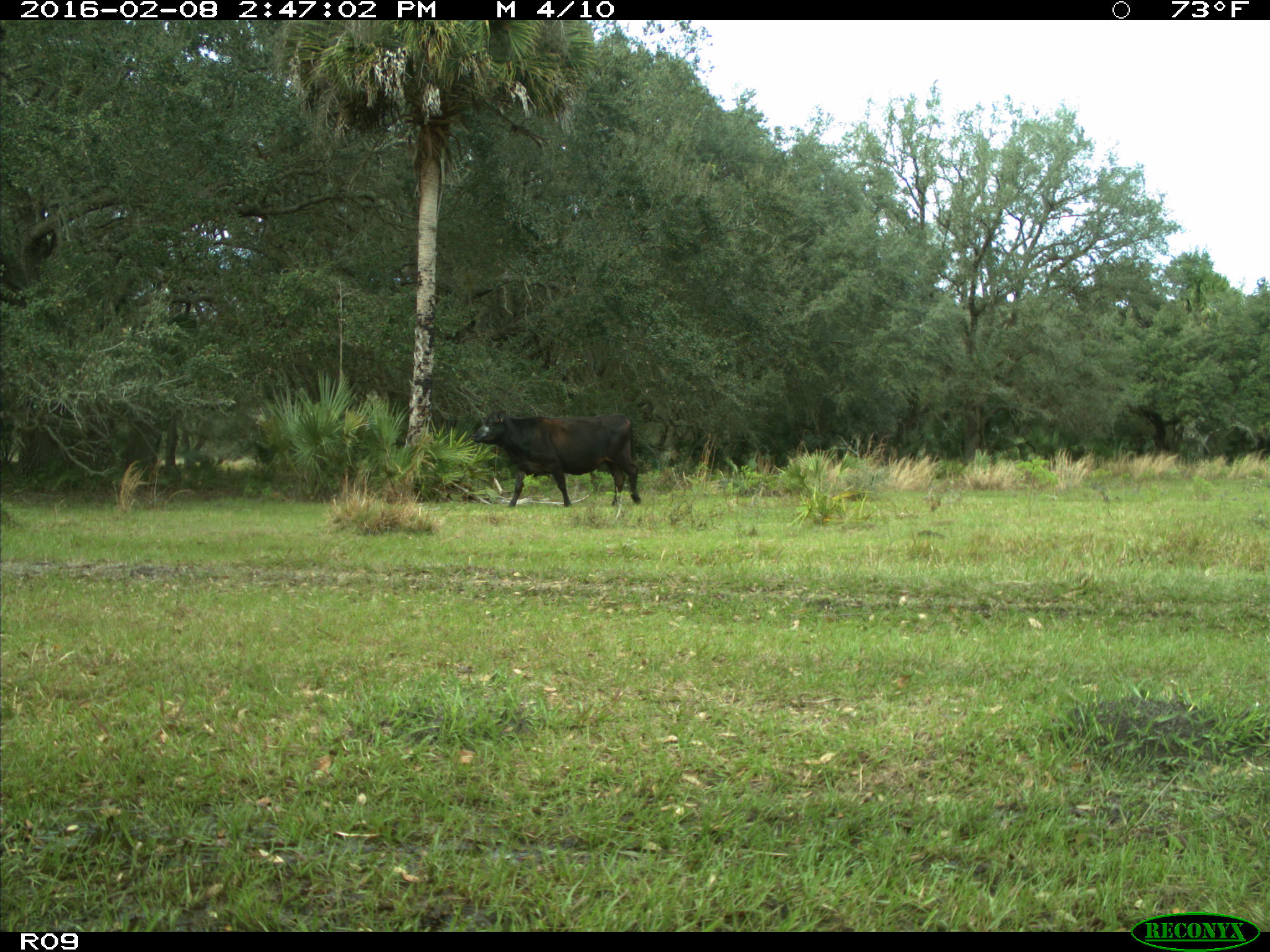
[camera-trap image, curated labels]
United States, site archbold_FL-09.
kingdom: Animalia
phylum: Chordata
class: Mammalia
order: Artiodactyla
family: Bovidae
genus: Bos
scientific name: Bos taurus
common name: domestic cow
Bos taurus (domestic cow).